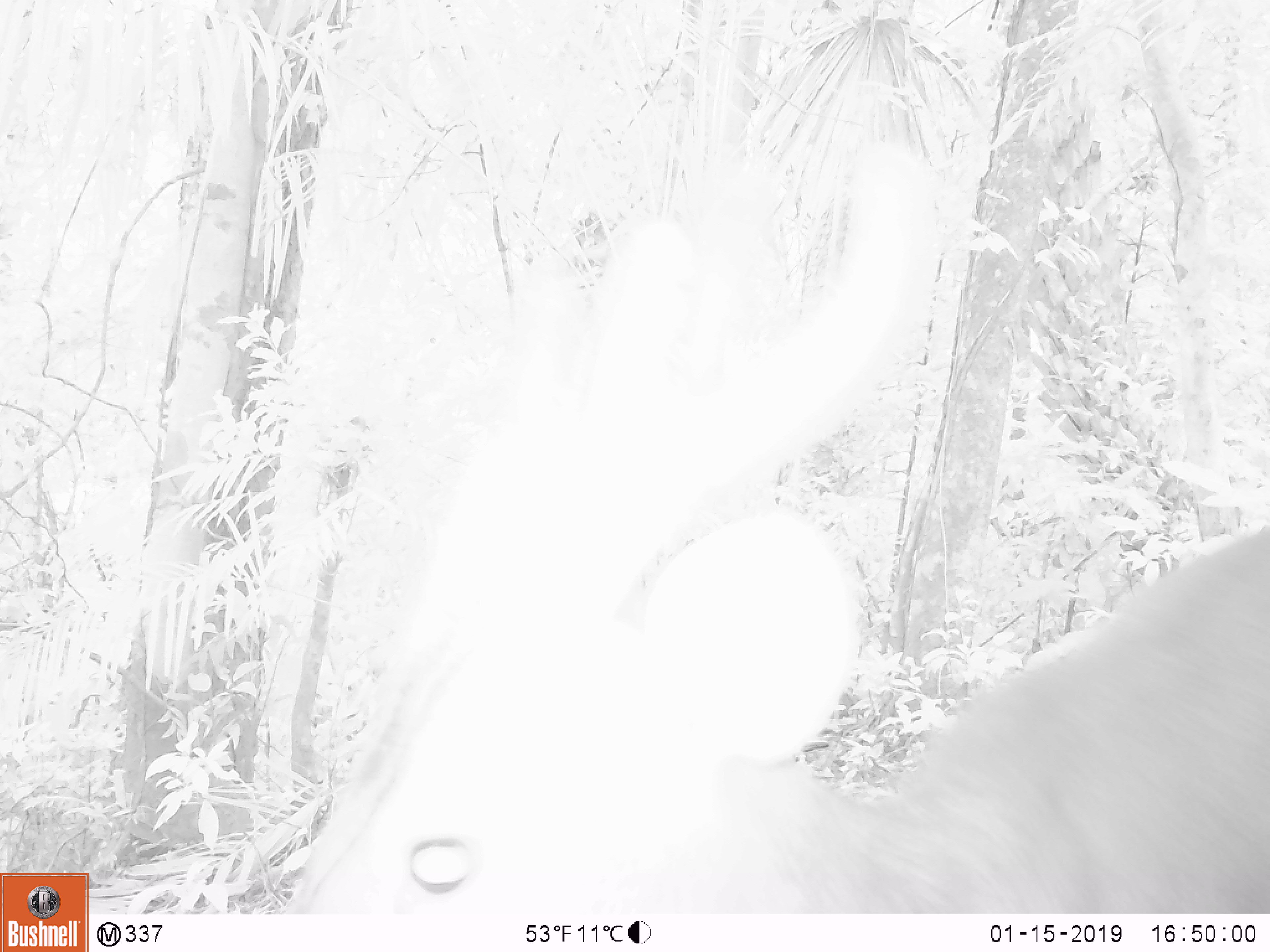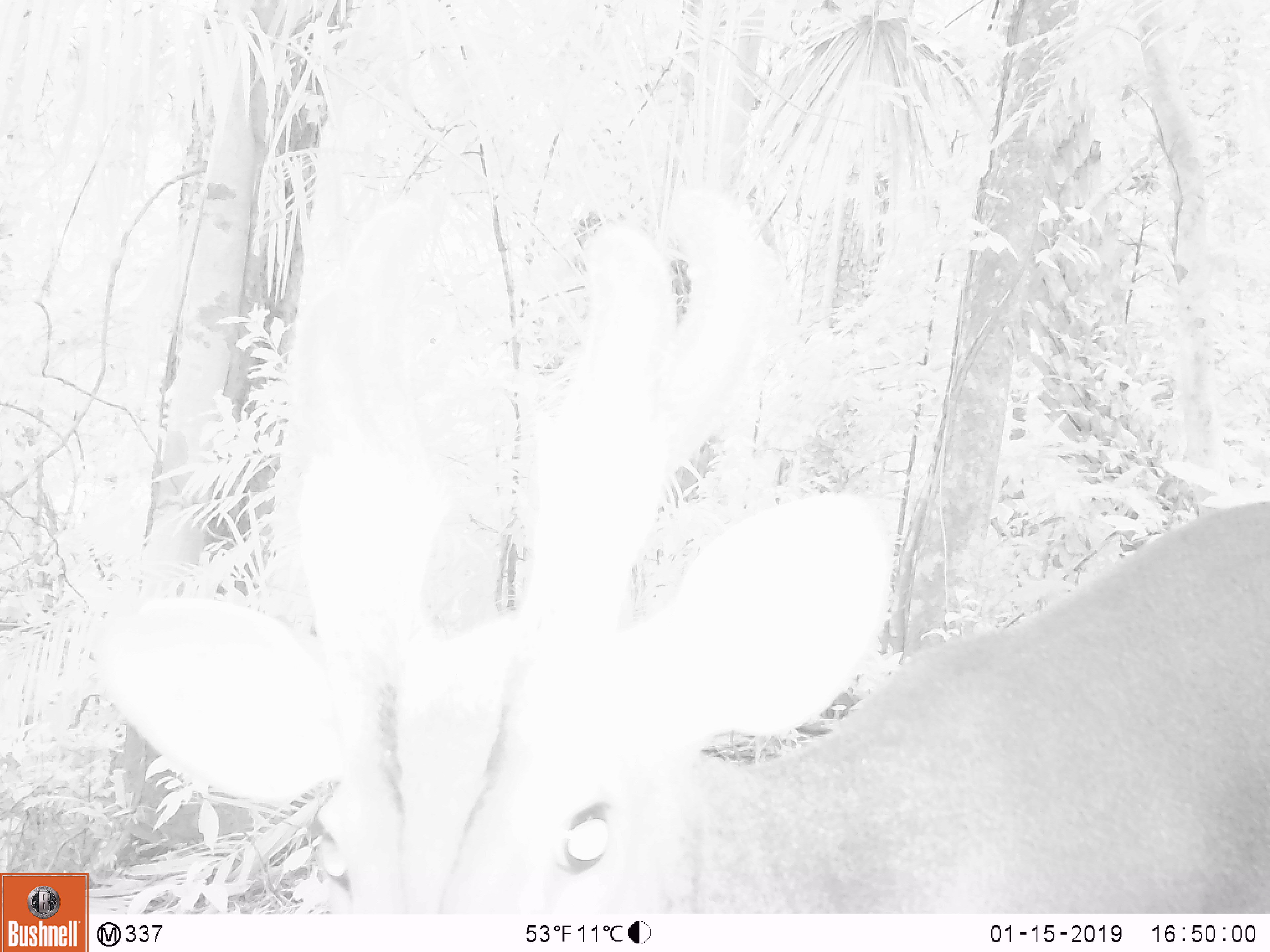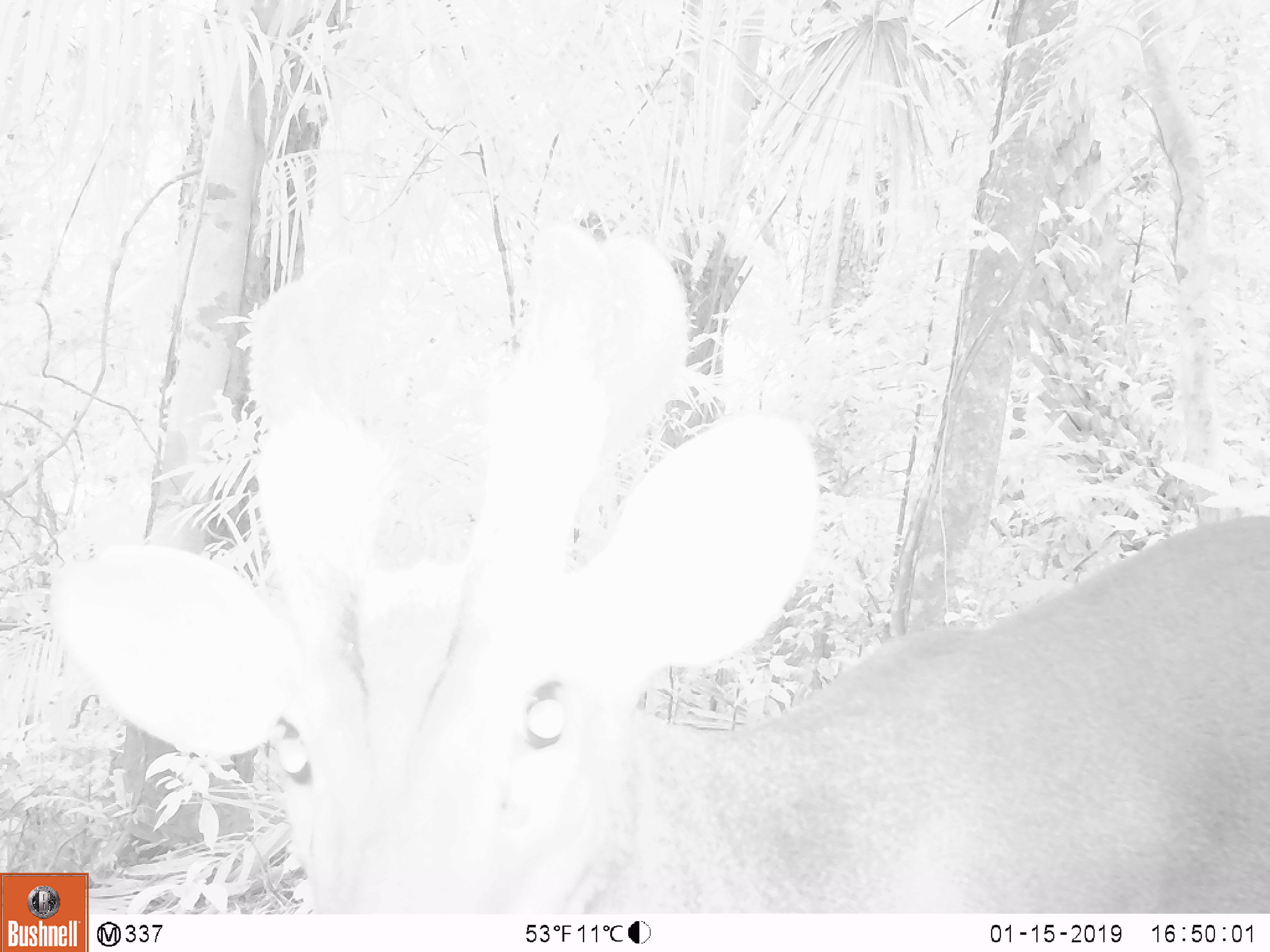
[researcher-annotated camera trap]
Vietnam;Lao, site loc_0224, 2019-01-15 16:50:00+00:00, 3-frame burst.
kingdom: Animalia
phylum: Chordata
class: Mammalia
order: Artiodactyla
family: Cervidae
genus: Muntiacus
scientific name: Muntiacus vuquangensis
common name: large-antlered muntjac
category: large antlered muntjac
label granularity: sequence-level